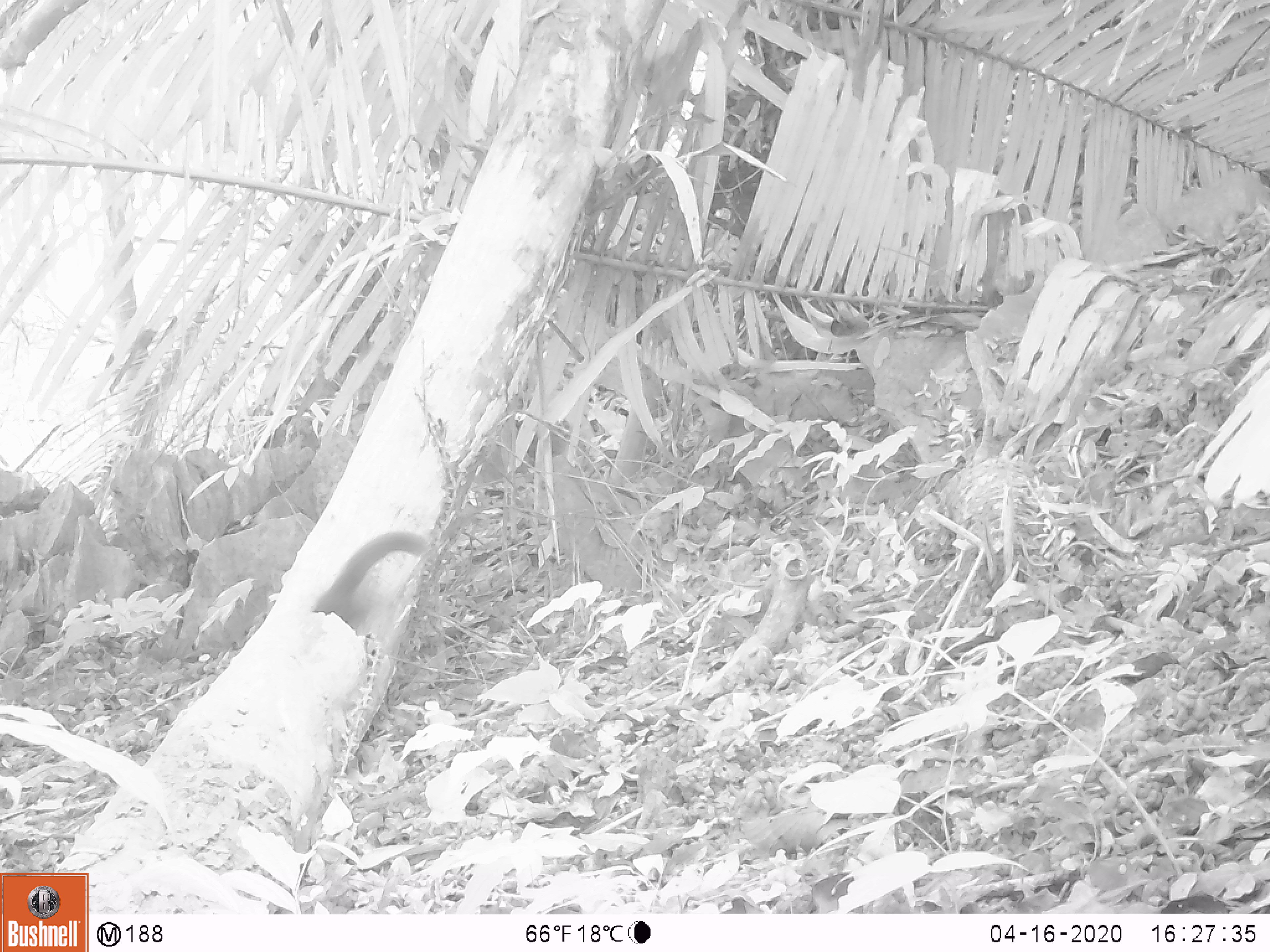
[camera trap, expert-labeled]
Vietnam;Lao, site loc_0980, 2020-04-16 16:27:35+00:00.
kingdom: Animalia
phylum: Chordata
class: Mammalia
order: Carnivora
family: Mustelidae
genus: Martes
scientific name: Martes flavigula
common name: yellow-throated marten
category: yellow throated marten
Yellow throated marten (yellow-throated marten) (Martes flavigula). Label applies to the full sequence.